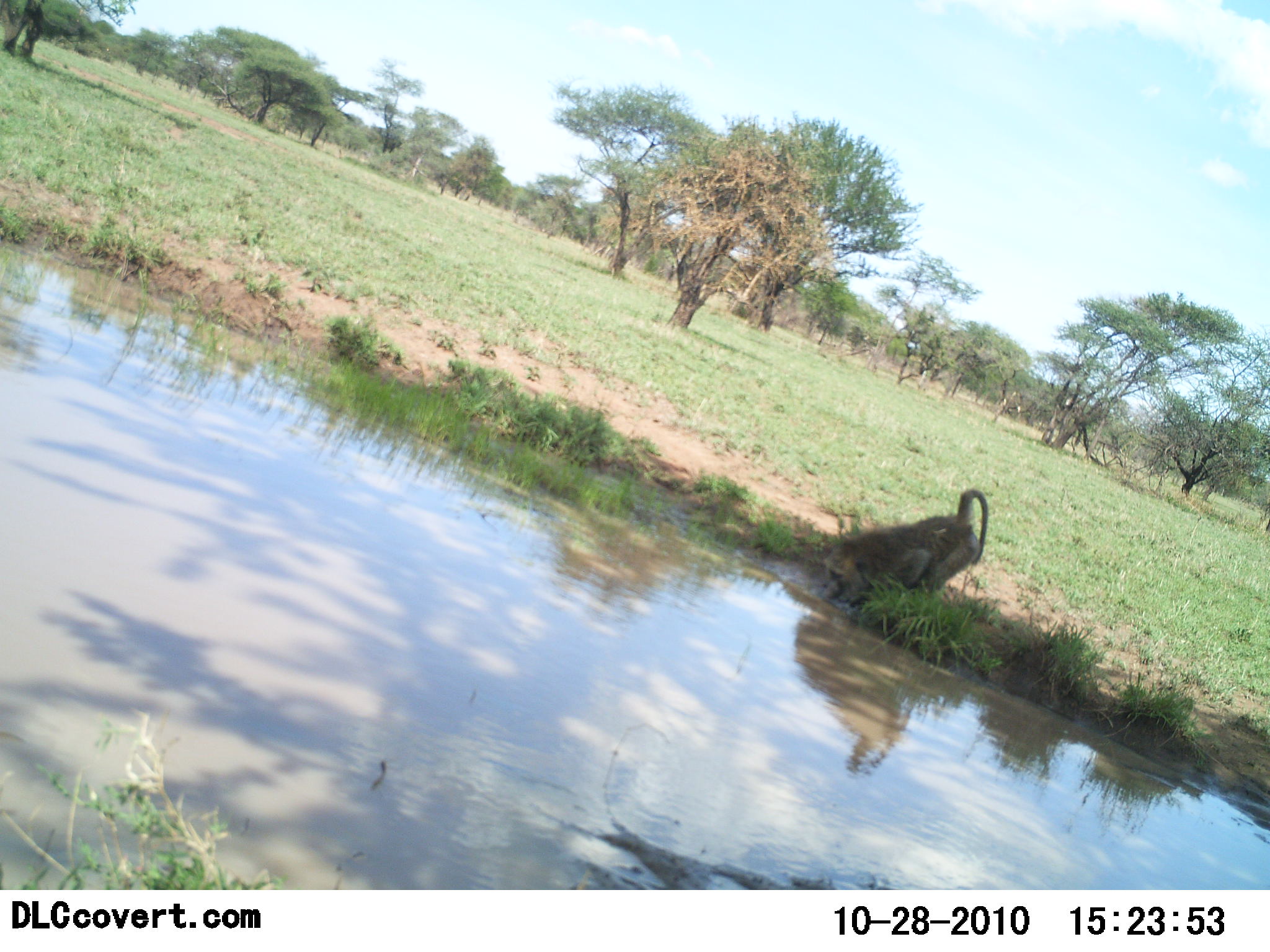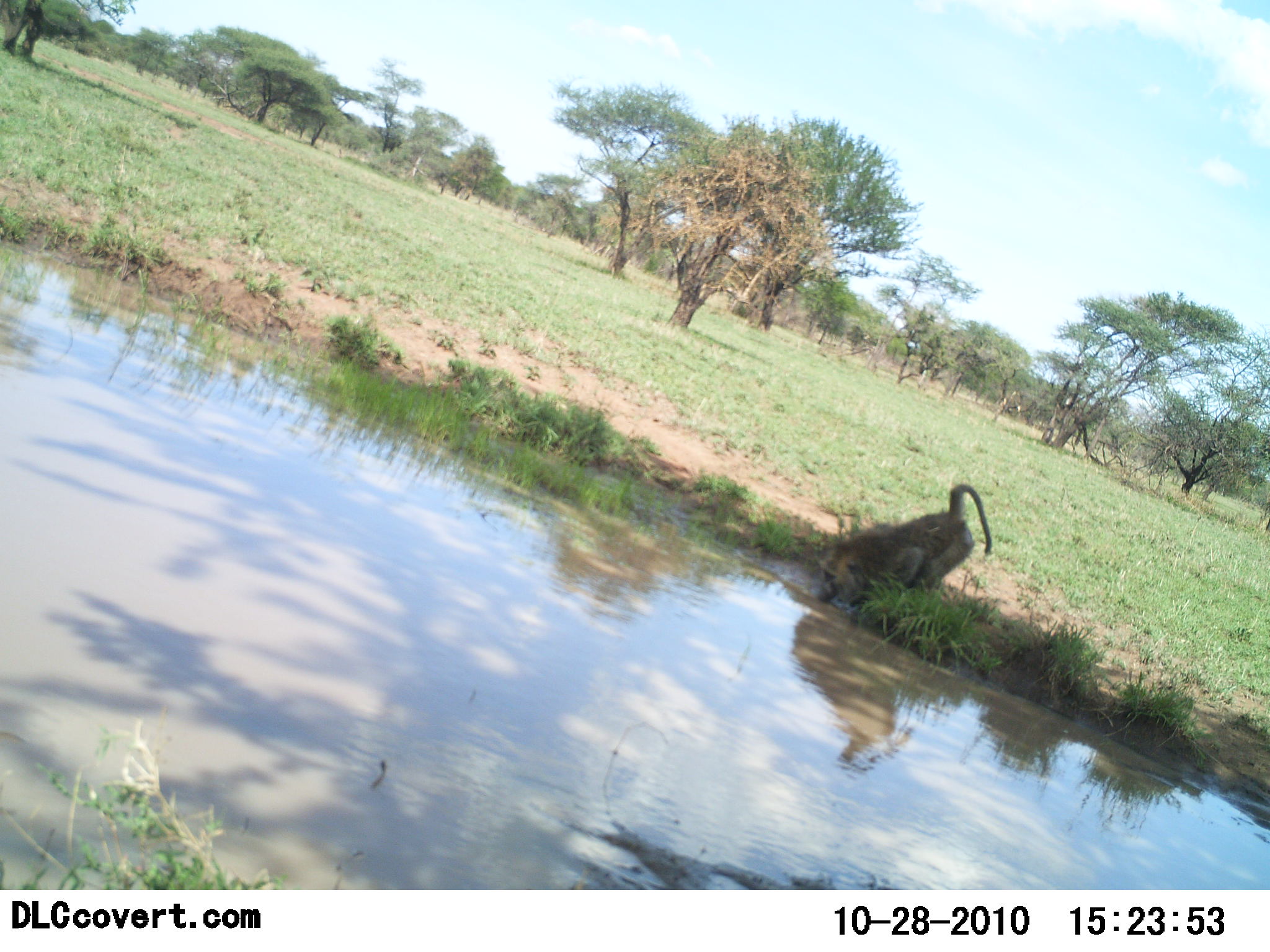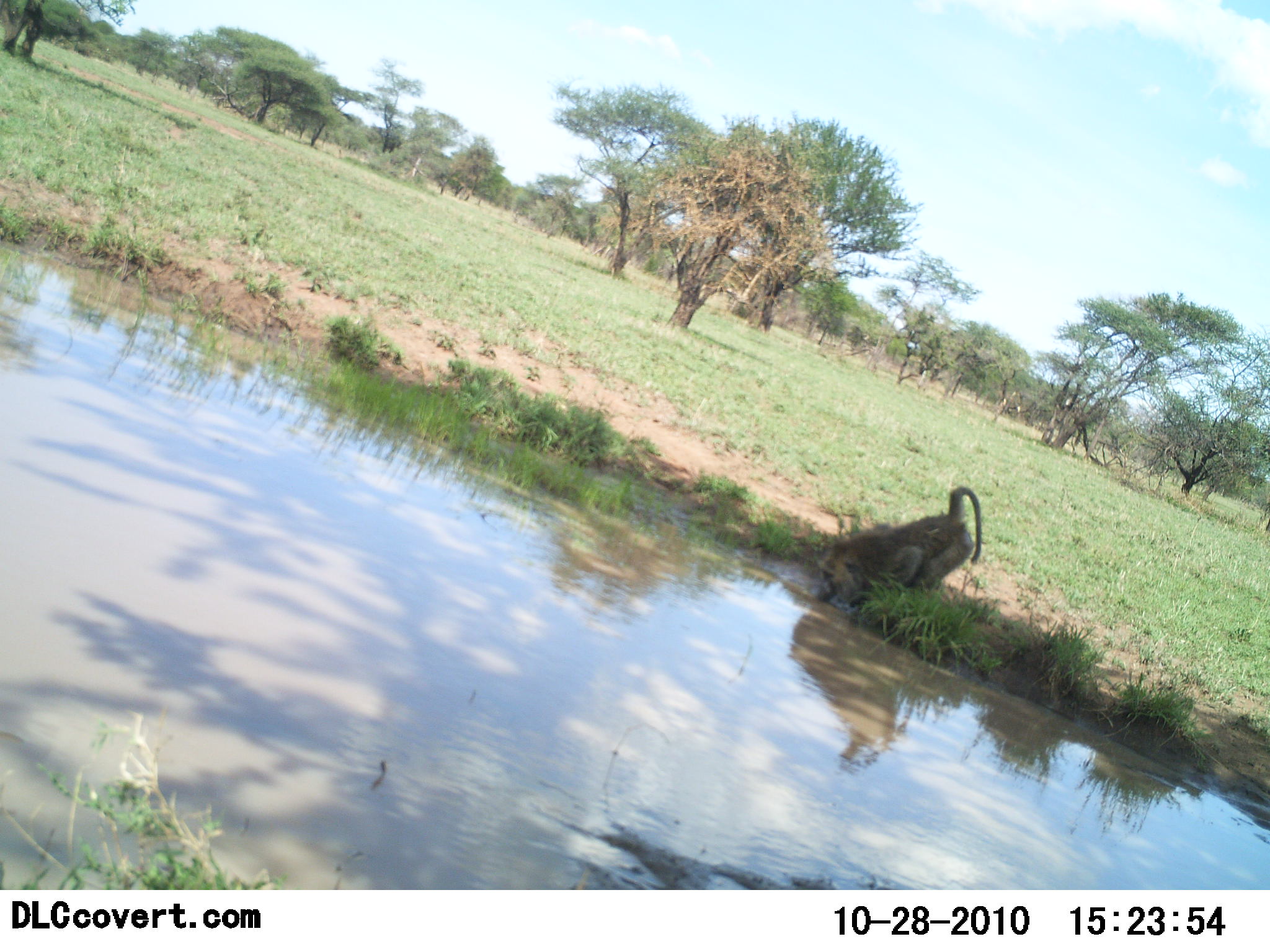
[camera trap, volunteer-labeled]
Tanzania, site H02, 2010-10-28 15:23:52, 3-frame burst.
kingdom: Animalia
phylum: Chordata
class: Mammalia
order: Primates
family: Cercopithecidae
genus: Papio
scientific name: Papio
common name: baboon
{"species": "baboon (Papio)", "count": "1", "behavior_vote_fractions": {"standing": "17%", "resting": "0%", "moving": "0%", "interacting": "17%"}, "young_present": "0%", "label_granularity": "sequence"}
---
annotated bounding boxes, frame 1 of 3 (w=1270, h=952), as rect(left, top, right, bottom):
animal: rect(823, 487, 989, 611)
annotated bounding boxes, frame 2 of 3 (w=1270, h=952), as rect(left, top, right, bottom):
animal: rect(814, 482, 991, 611)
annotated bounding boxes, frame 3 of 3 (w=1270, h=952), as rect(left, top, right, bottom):
animal: rect(813, 485, 984, 607)